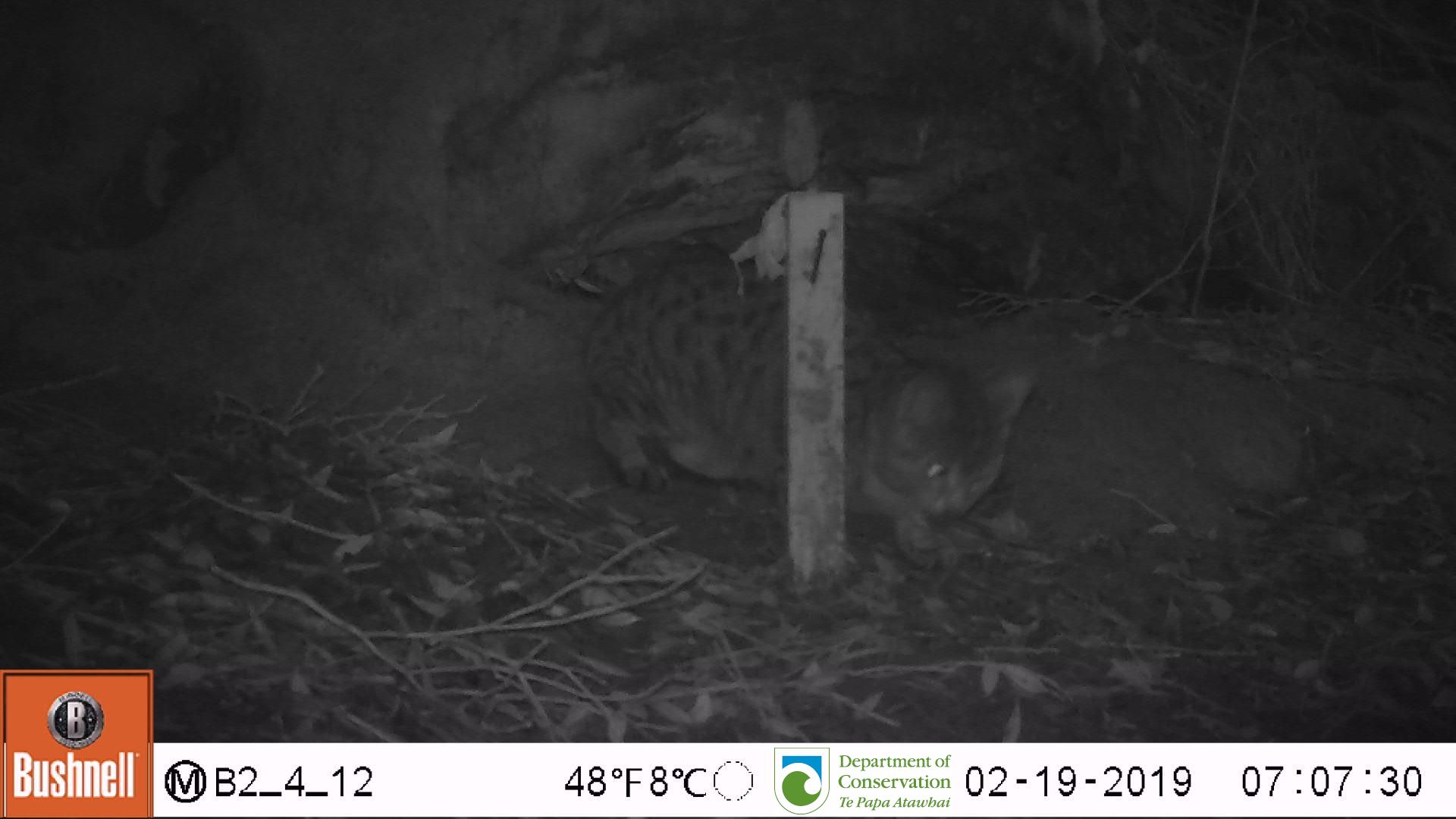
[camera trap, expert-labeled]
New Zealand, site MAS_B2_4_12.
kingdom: Animalia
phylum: Chordata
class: Mammalia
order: Carnivora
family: Felidae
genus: Felis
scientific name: Felis catus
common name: domestic cat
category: cat